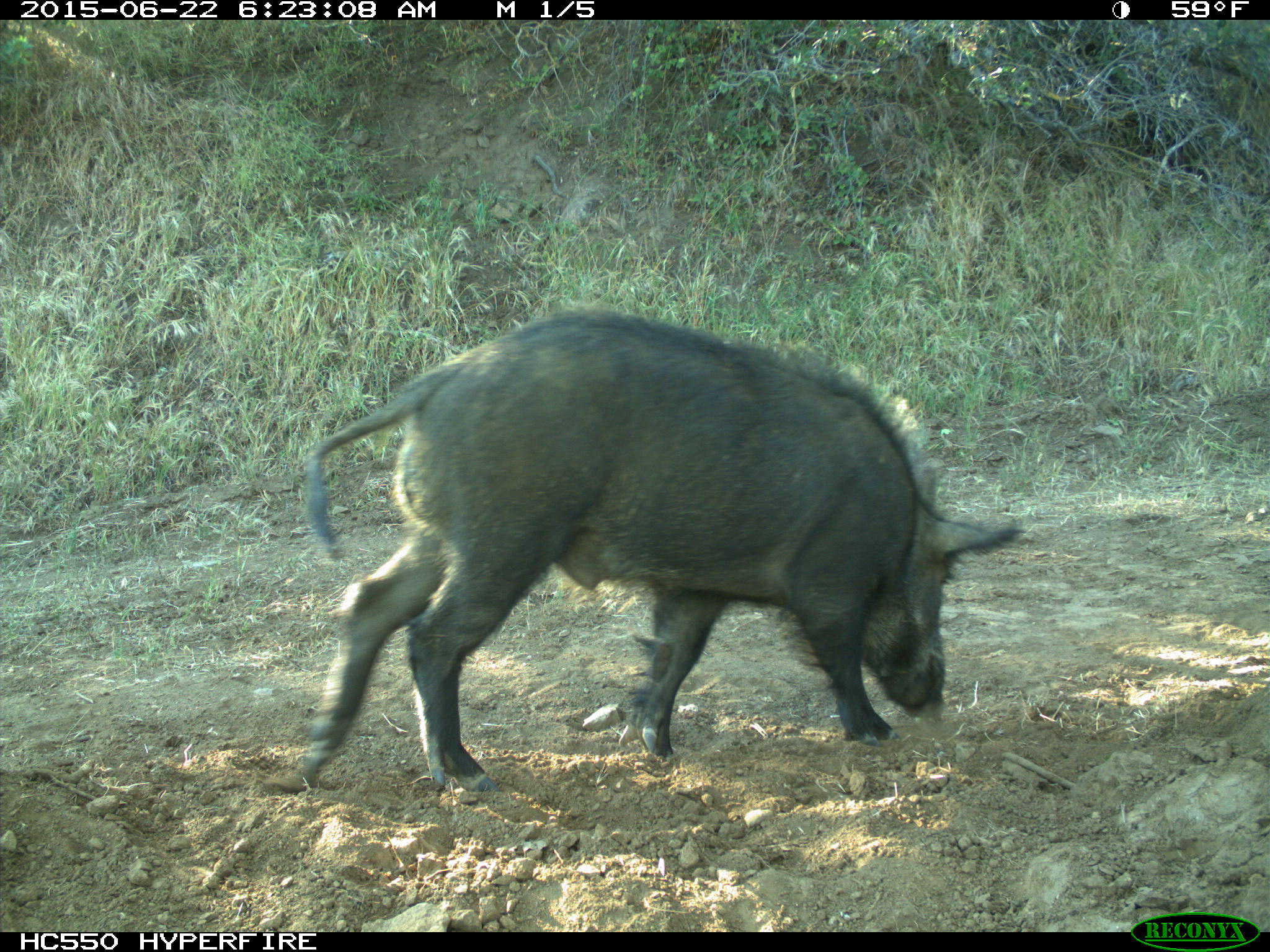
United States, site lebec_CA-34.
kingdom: Animalia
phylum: Chordata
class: Mammalia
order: Artiodactyla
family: Suidae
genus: Sus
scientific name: Sus scrofa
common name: wild boar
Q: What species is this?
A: Sus scrofa (wild boar).